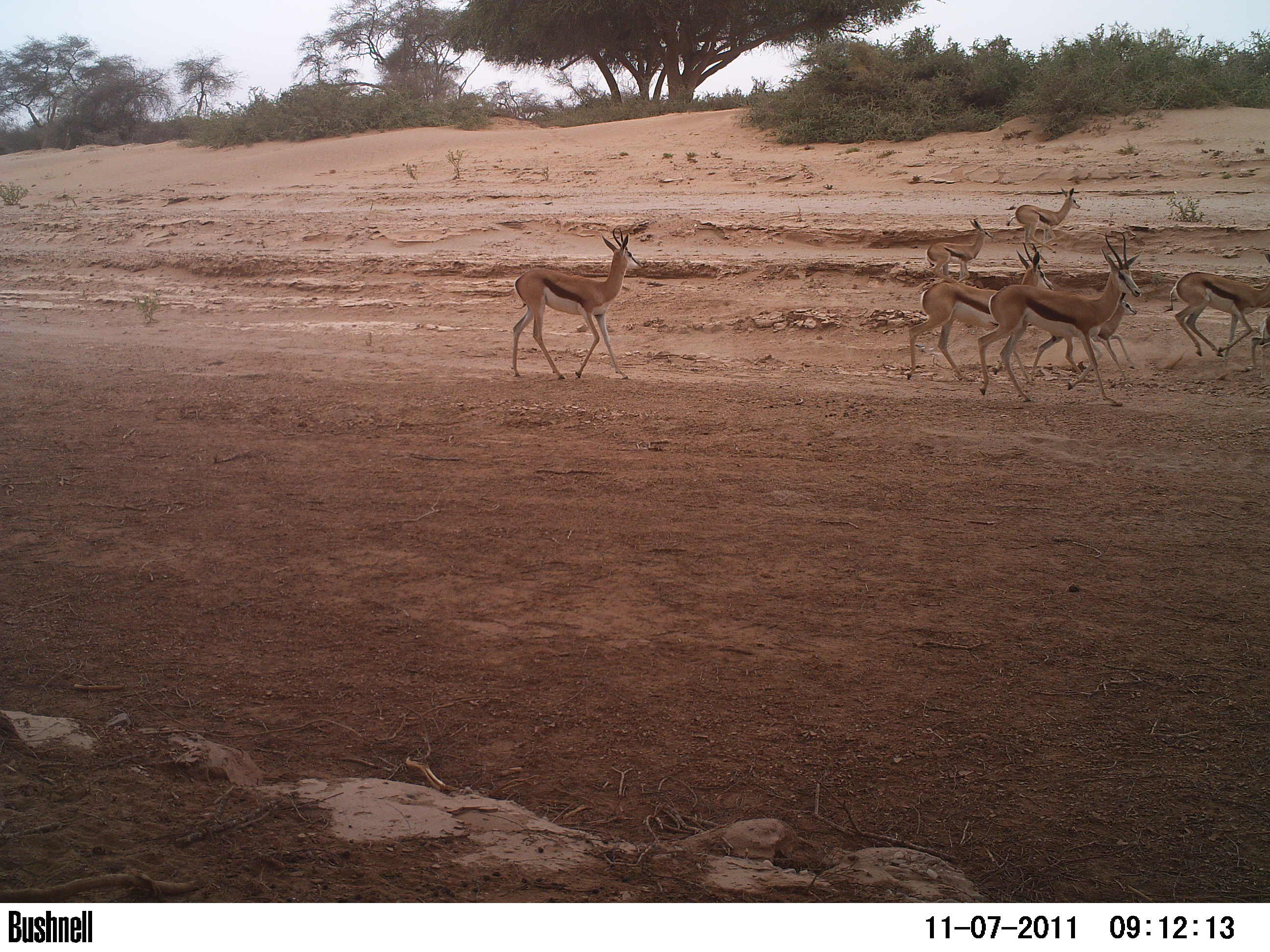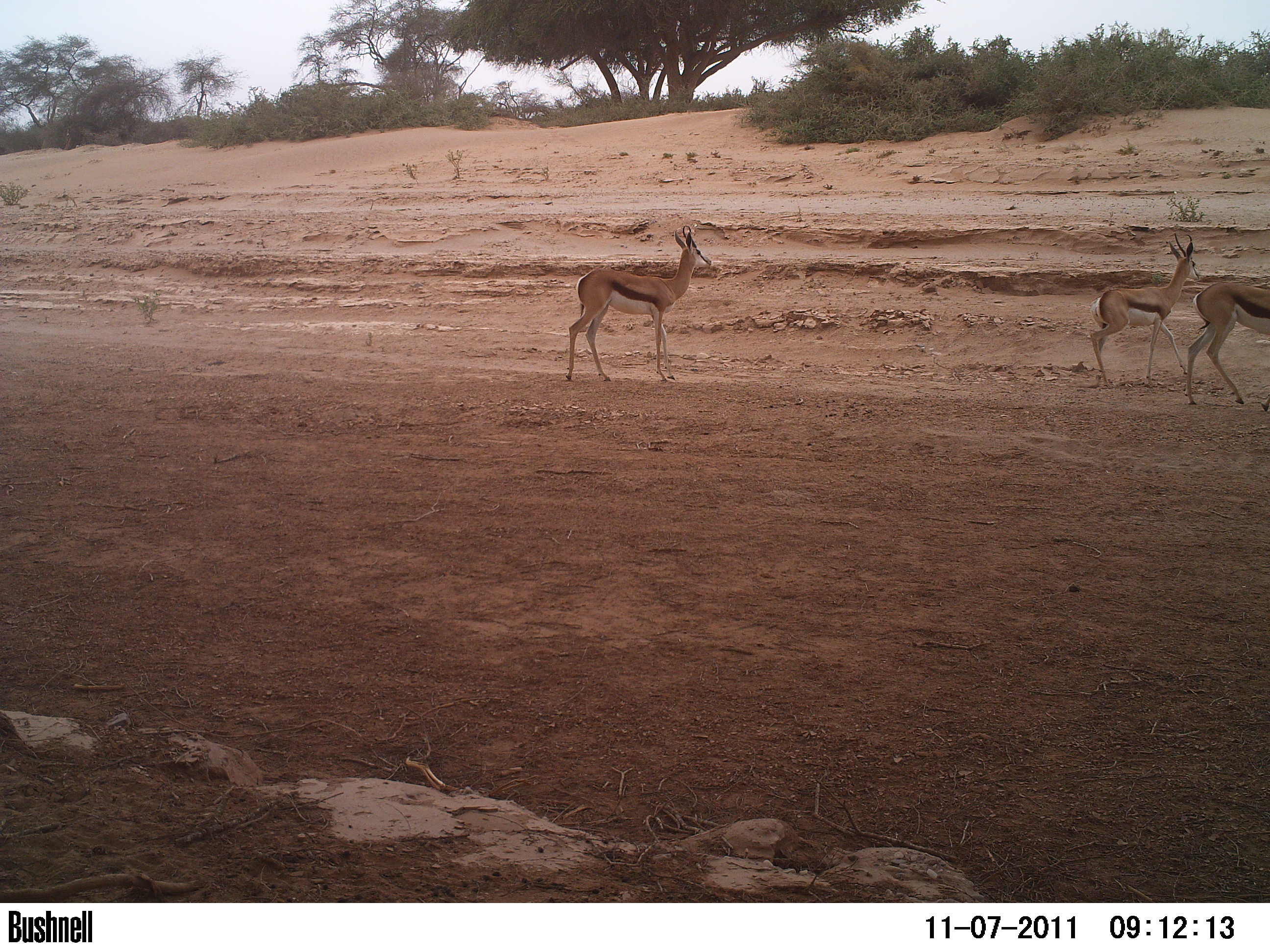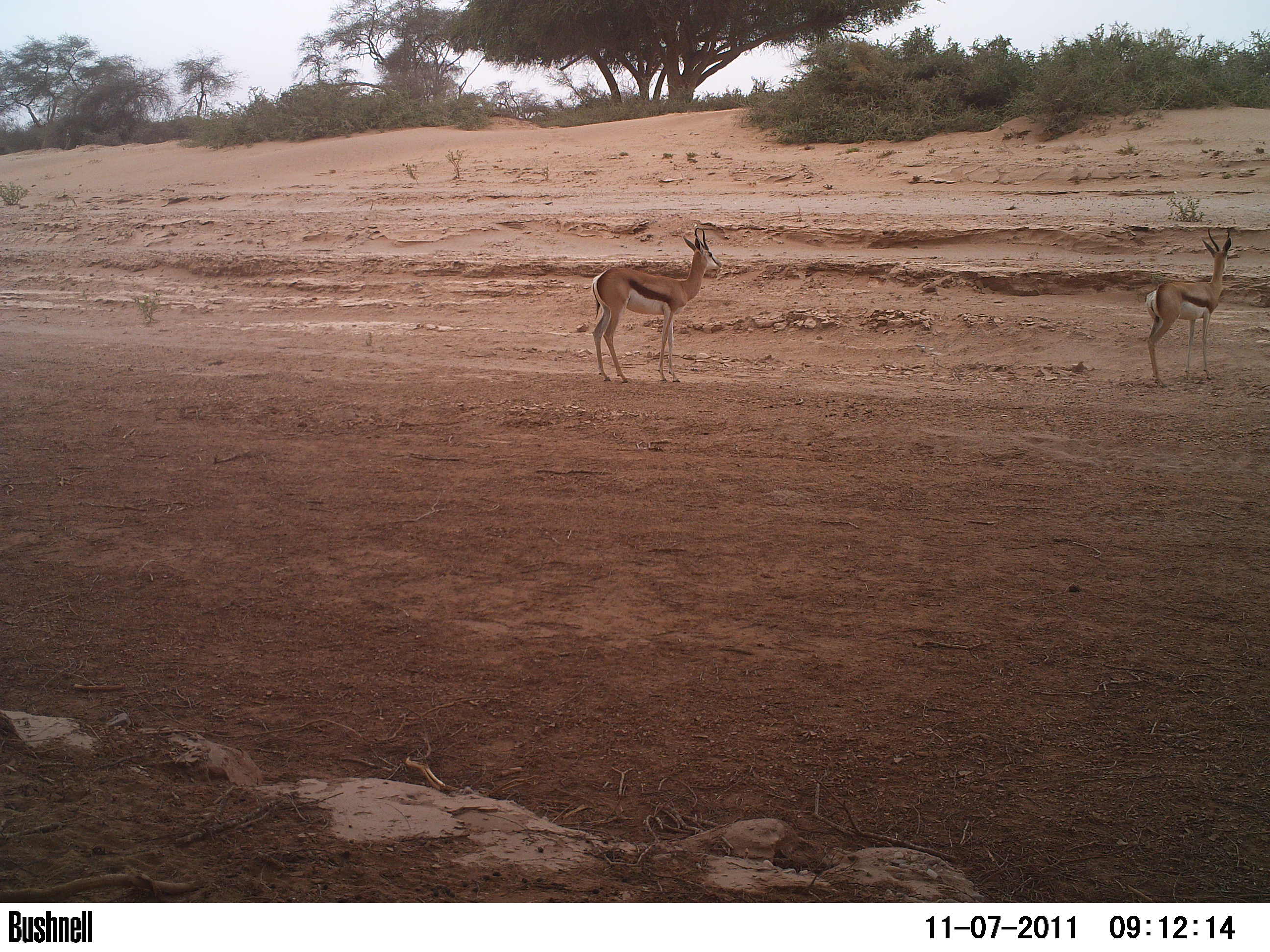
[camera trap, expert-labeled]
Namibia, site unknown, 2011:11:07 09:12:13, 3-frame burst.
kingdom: Animalia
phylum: Chordata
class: Mammalia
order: Artiodactyla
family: Bovidae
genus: Antidorcas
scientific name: Antidorcas marsupialis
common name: springbok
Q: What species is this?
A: Antidorcas marsupialis (springbok).